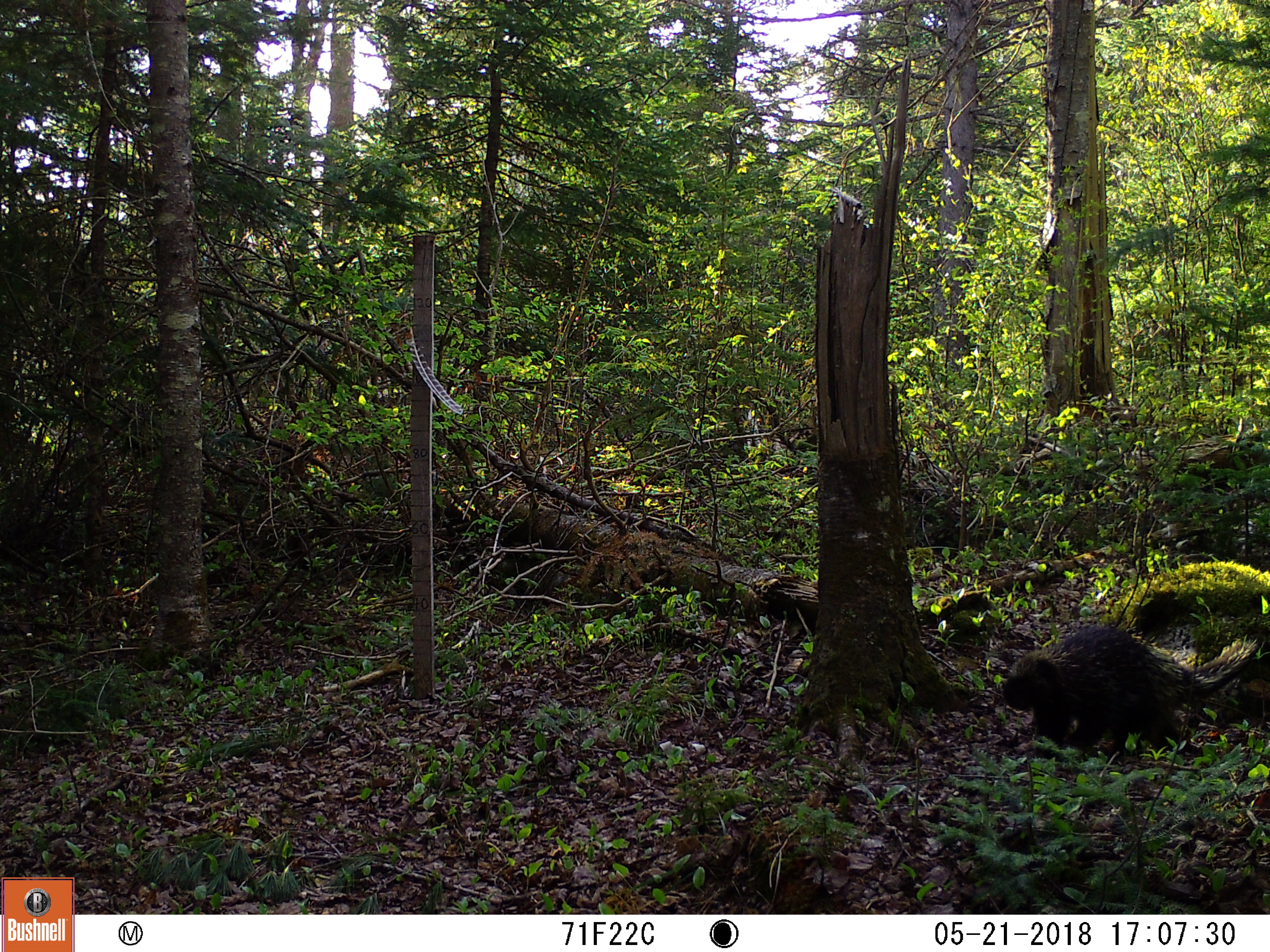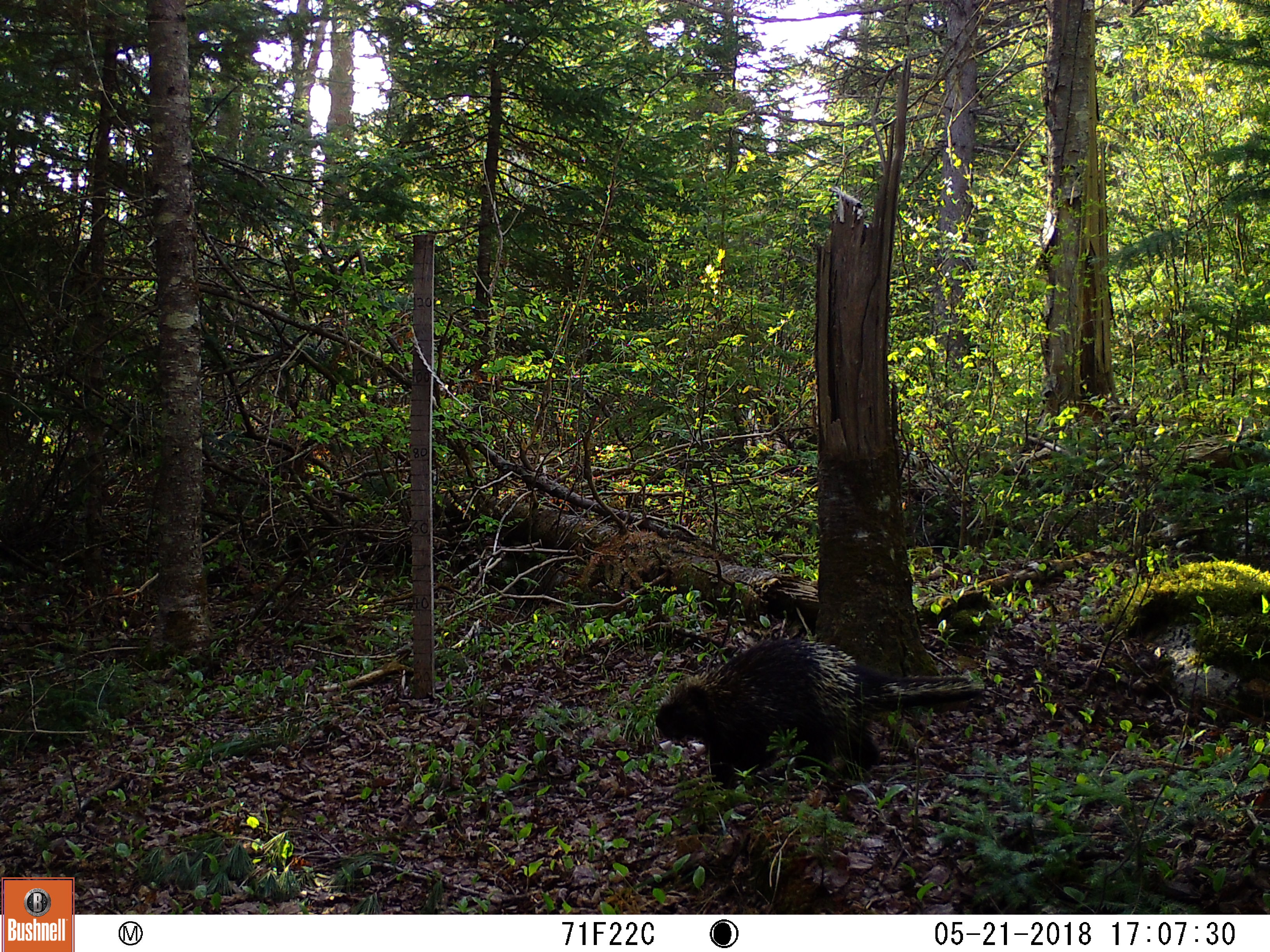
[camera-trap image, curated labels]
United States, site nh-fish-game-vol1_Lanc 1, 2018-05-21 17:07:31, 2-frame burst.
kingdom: Animalia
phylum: Chordata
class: Mammalia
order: Rodentia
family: Erethizontidae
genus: Erethizon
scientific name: Erethizon dorsatum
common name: porcupine